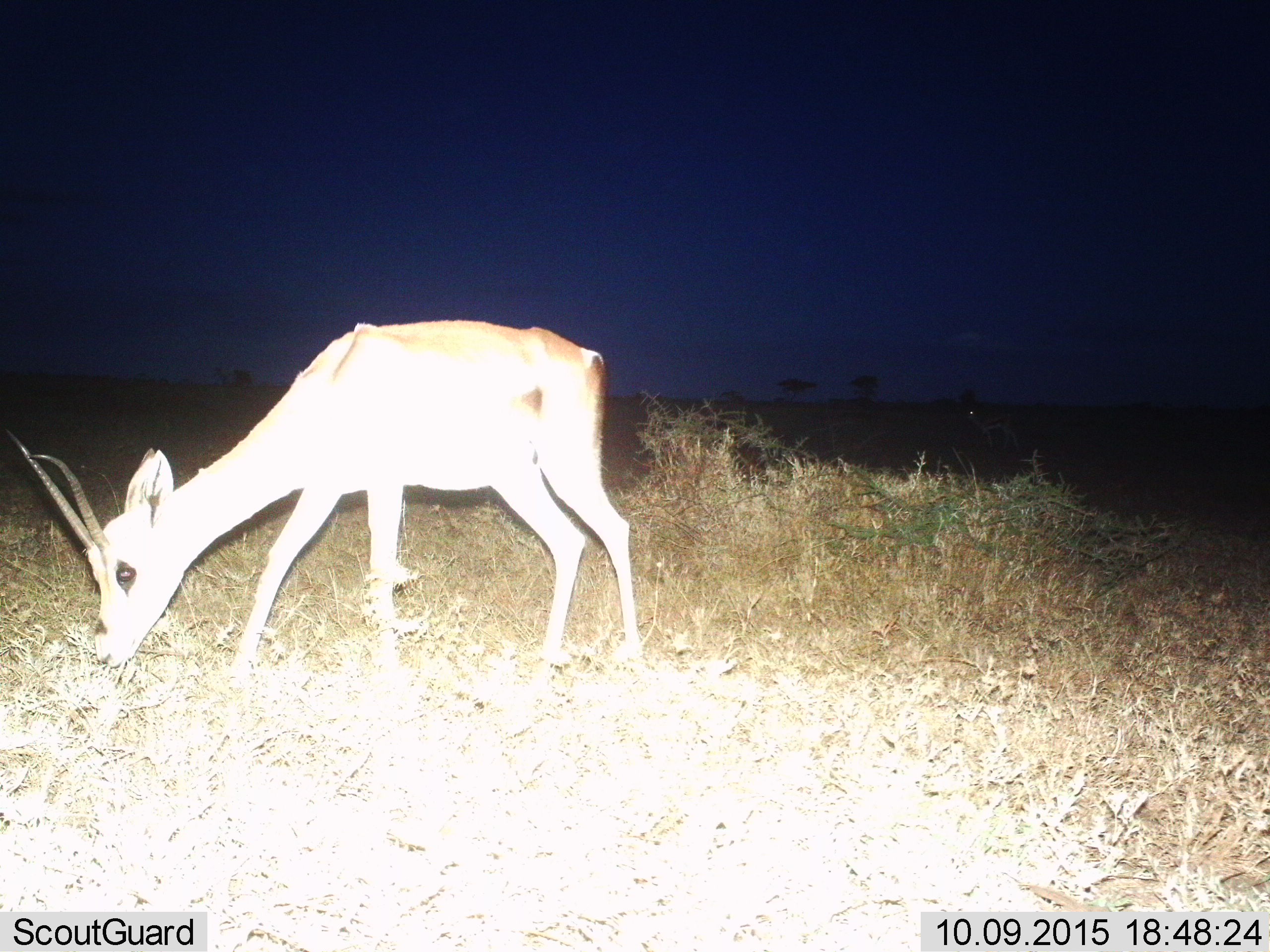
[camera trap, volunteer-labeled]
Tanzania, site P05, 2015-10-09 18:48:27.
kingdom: Animalia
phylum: Chordata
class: Mammalia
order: Artiodactyla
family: Bovidae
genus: Nanger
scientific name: Nanger granti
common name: grant's gazelle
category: gazellegrants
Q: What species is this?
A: Gazellegrants (grant's gazelle) (Nanger granti).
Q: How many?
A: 1.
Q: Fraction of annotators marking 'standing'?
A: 0%.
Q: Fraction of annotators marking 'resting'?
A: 0%.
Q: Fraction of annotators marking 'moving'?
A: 20%.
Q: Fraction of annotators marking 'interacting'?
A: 0%.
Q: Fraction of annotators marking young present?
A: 0%.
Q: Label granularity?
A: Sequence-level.